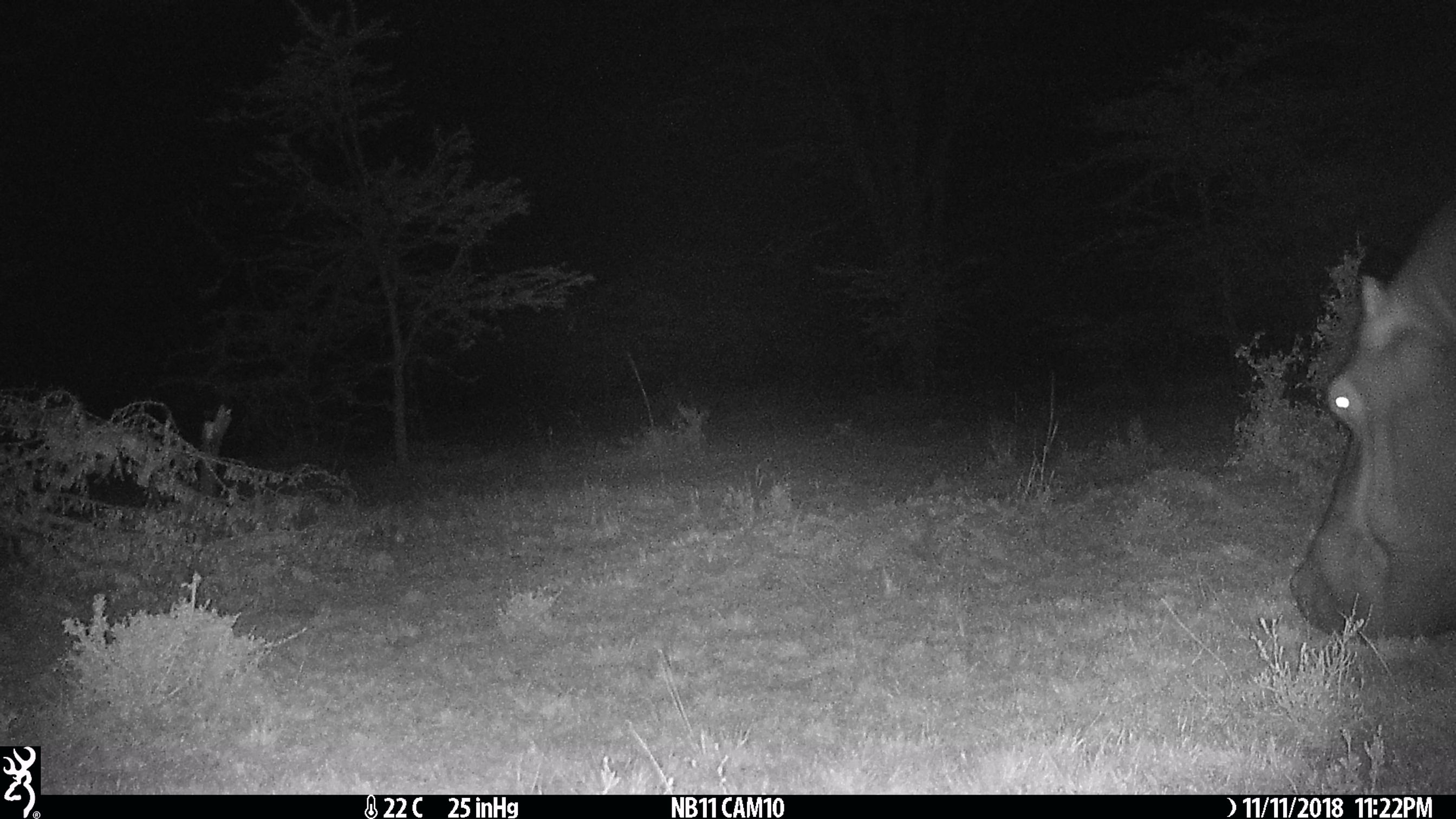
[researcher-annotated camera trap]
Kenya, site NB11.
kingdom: Animalia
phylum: Chordata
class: Mammalia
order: Artiodactyla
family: Hippopotamidae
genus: Hippopotamus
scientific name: Hippopotamus amphibius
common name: hippopotamus